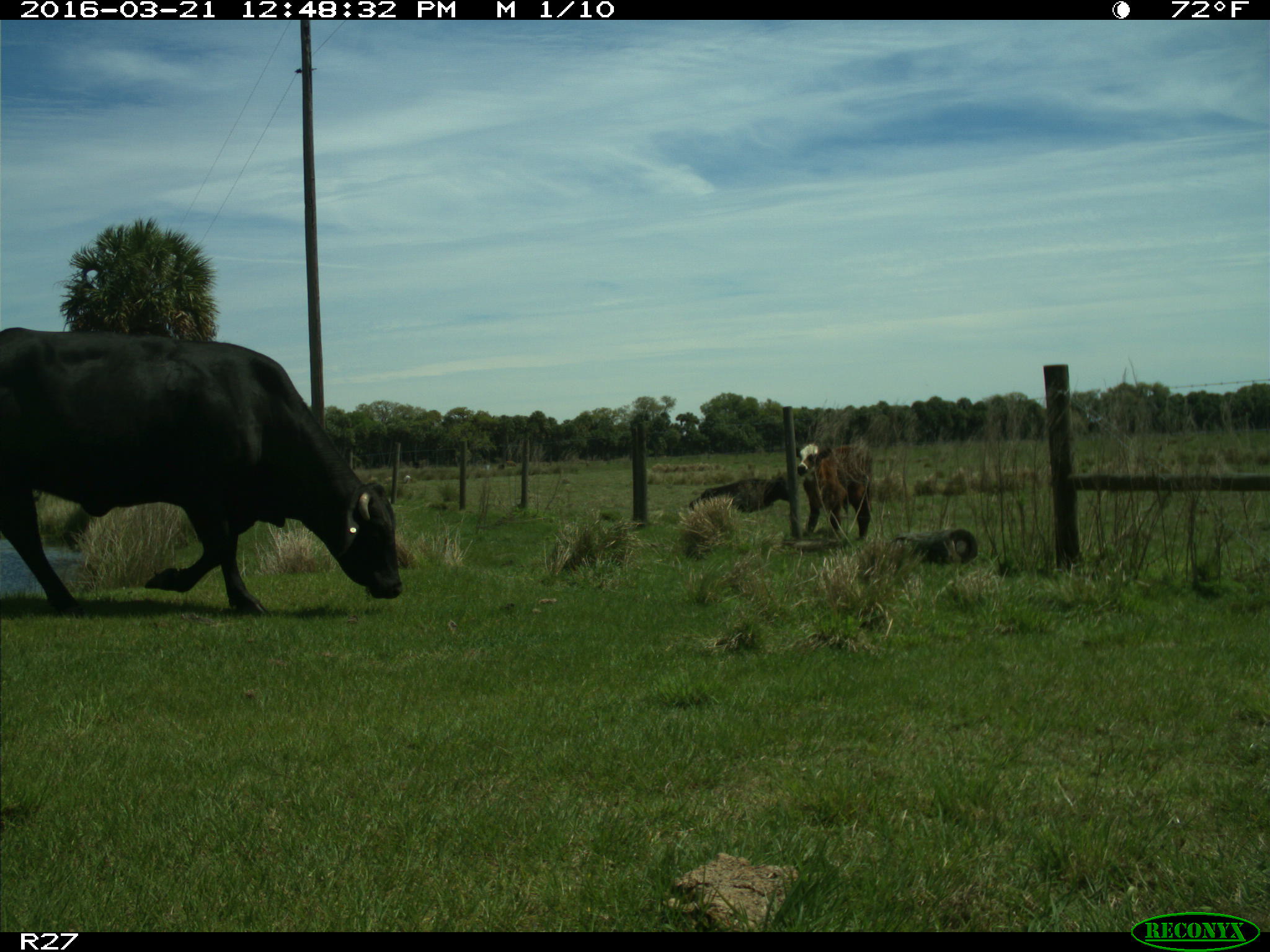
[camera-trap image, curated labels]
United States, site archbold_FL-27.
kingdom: Animalia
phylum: Chordata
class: Mammalia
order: Artiodactyla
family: Bovidae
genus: Bos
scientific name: Bos taurus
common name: domestic cow